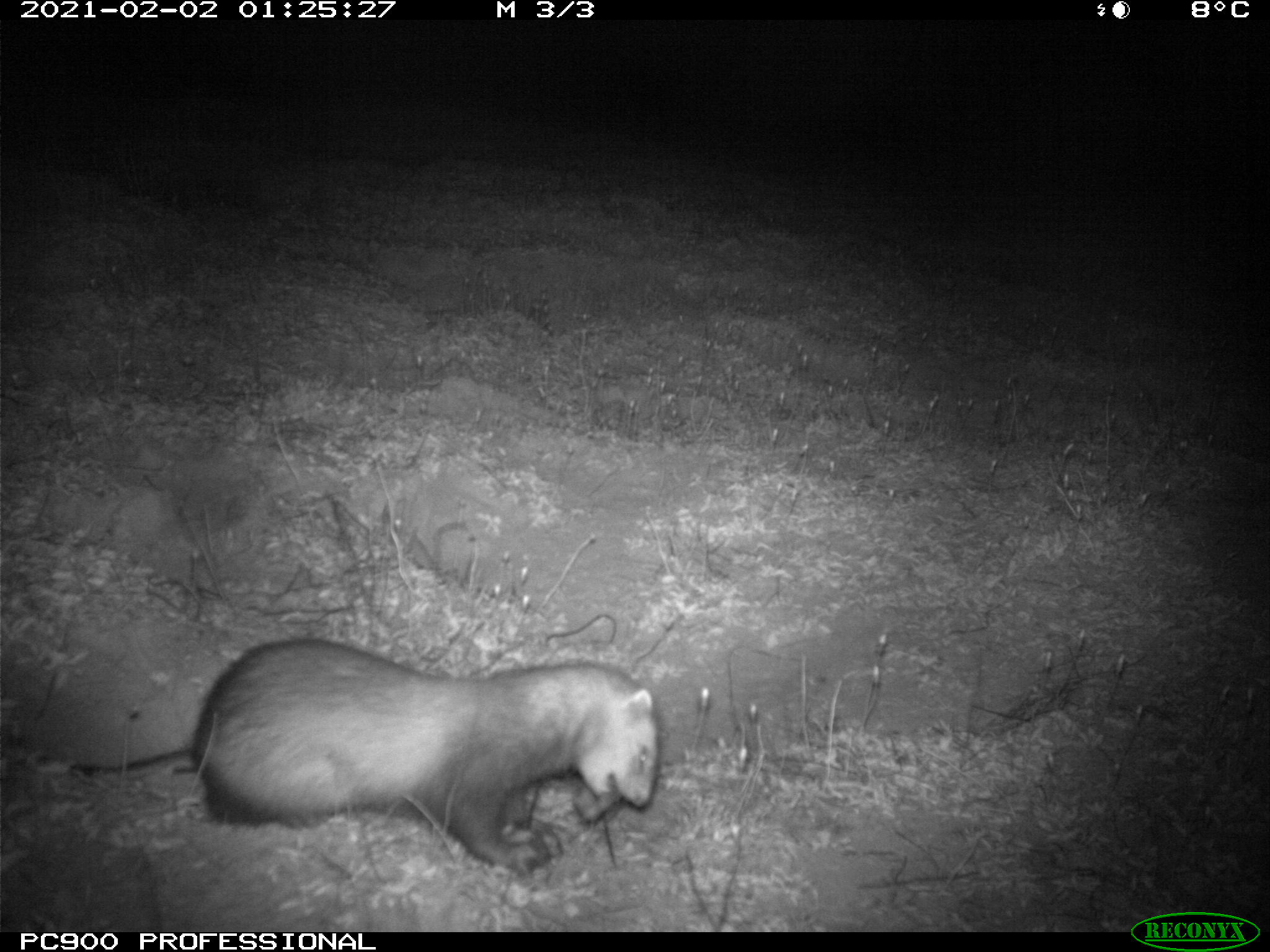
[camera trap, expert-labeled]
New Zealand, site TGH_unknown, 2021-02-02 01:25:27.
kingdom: Animalia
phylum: Chordata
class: Mammalia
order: Carnivora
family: Mustelidae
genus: Mustela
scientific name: Mustela furo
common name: ferret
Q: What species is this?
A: Ferret (Mustela furo).